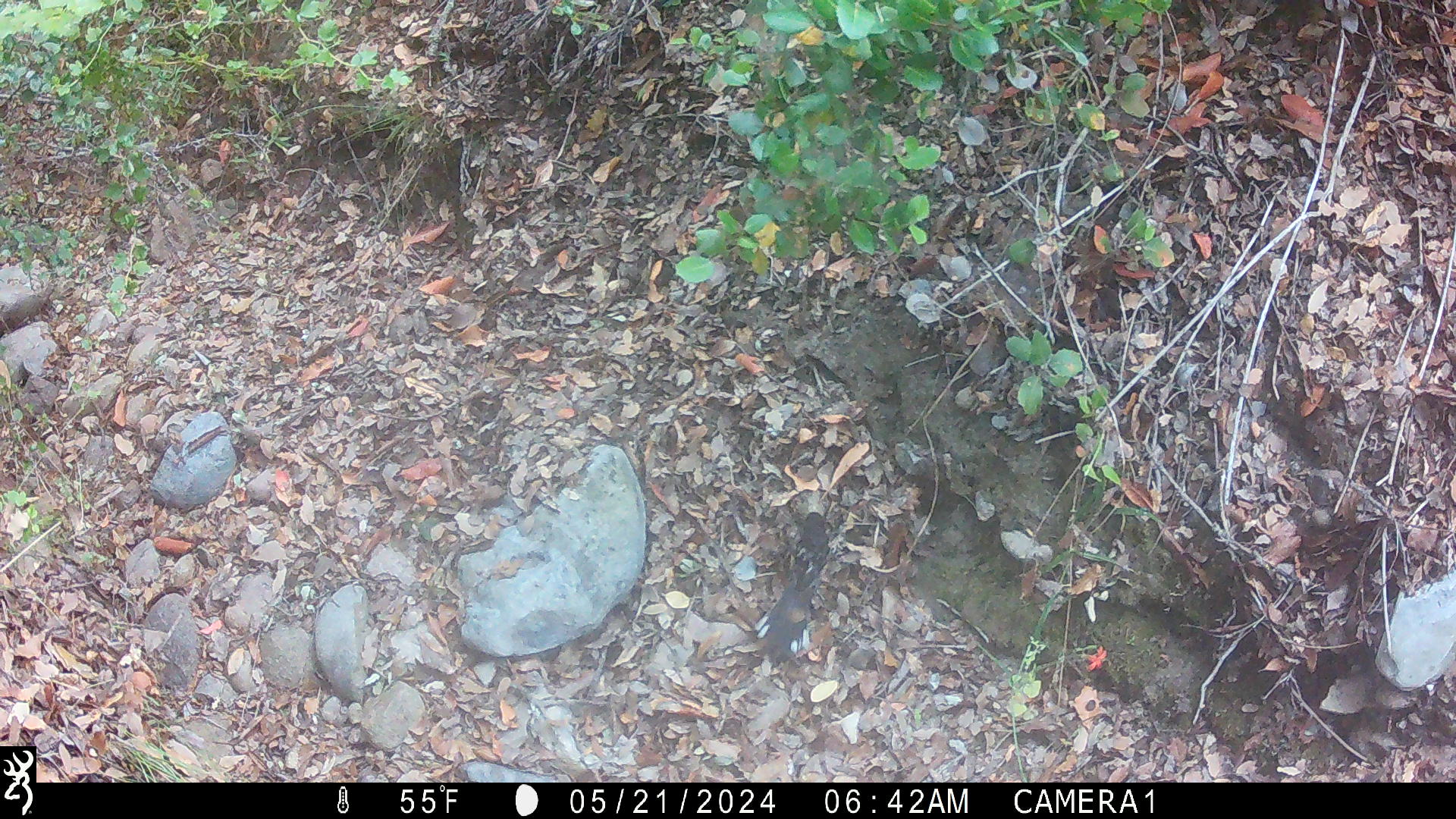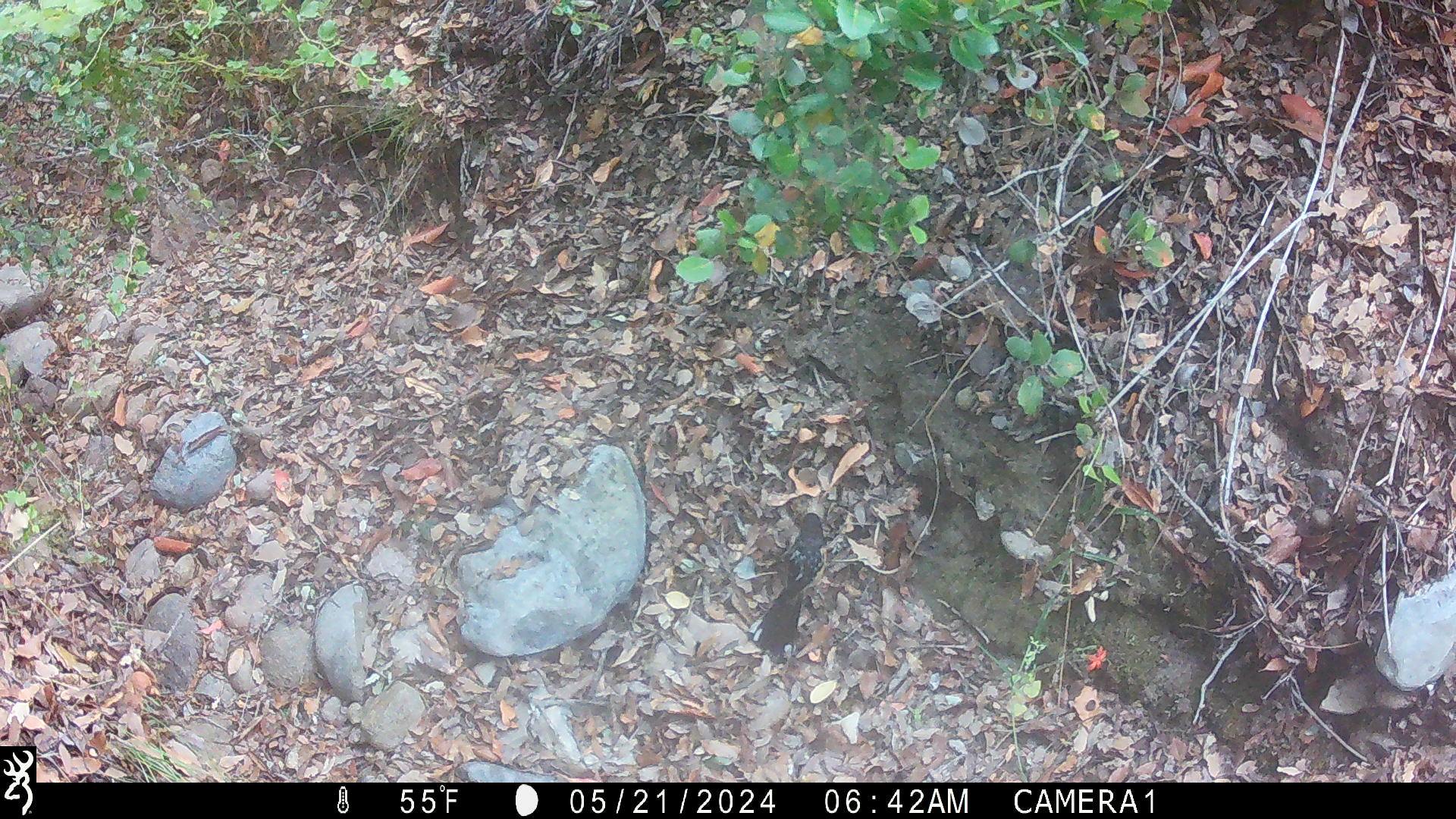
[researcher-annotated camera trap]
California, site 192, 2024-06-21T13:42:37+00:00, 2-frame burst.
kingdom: Animalia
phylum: Chordata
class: Aves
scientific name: Aves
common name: bird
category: unknown bird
Unknown bird (bird) (Aves).